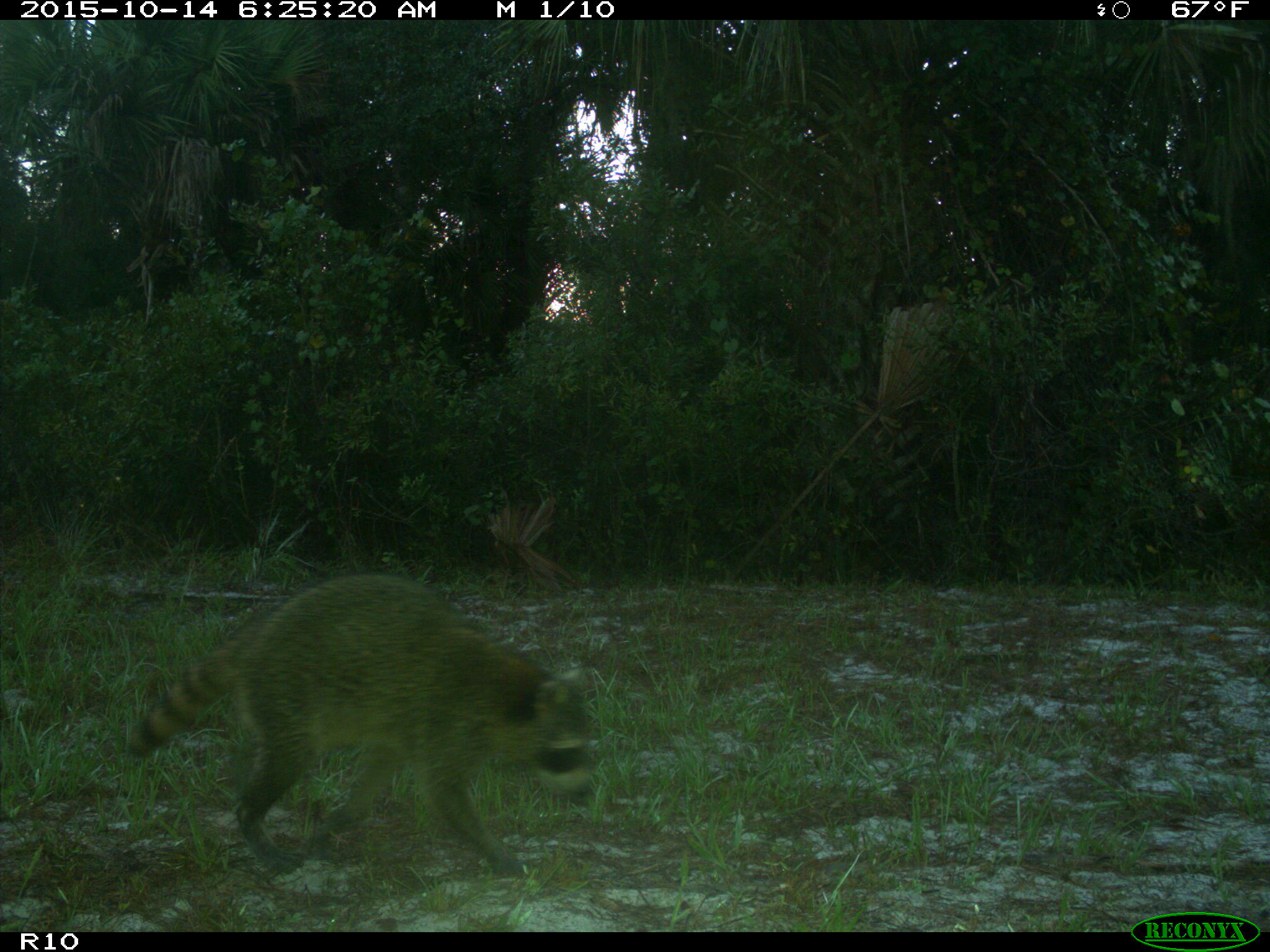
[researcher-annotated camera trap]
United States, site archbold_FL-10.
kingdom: Animalia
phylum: Chordata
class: Mammalia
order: Carnivora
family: Procyonidae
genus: Procyon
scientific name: Procyon lotor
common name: common raccoon